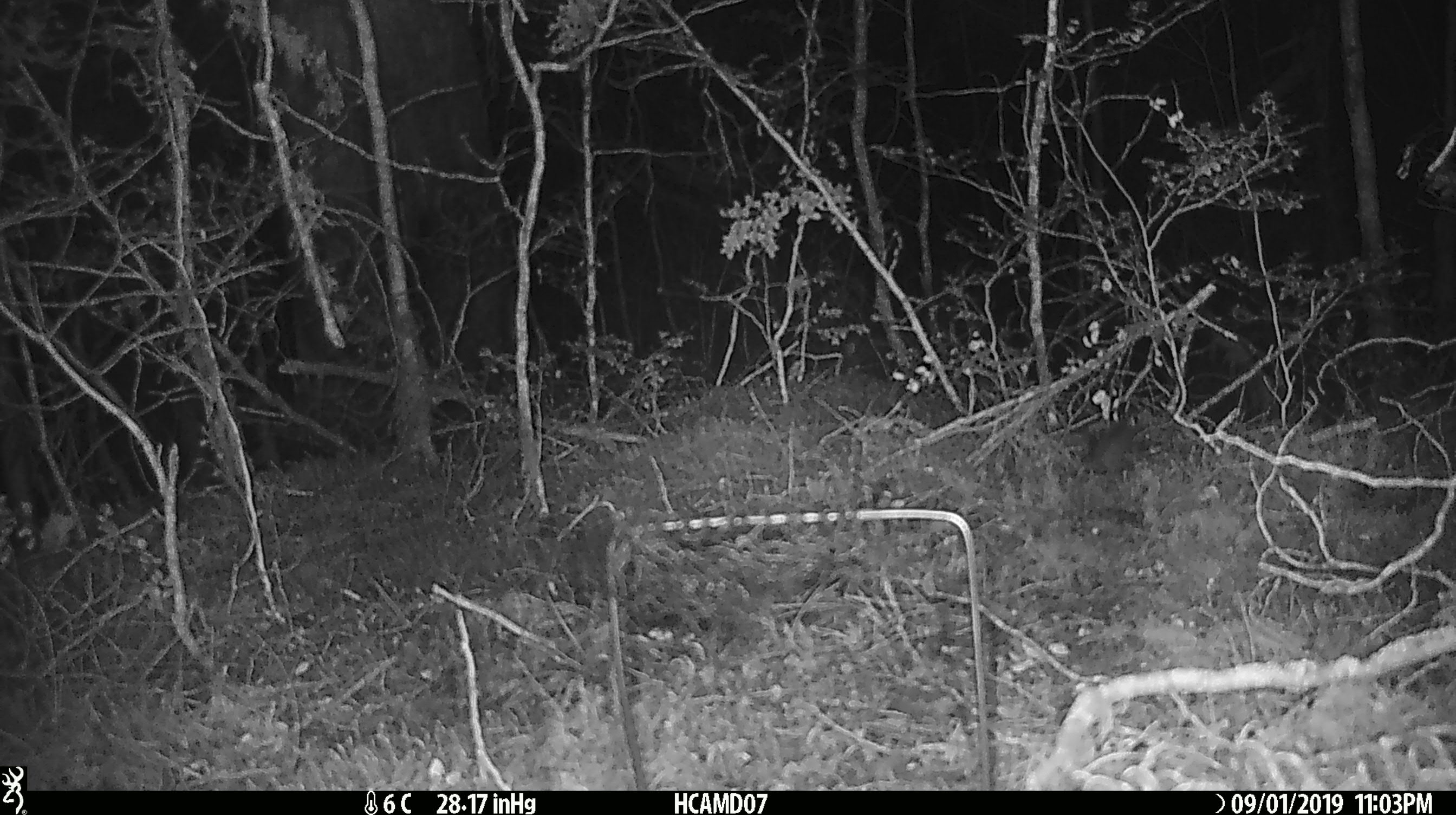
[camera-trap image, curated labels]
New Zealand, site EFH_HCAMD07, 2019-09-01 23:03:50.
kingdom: Animalia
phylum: Chordata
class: Mammalia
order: Rodentia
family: Muridae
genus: Mus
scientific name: Mus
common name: mouse